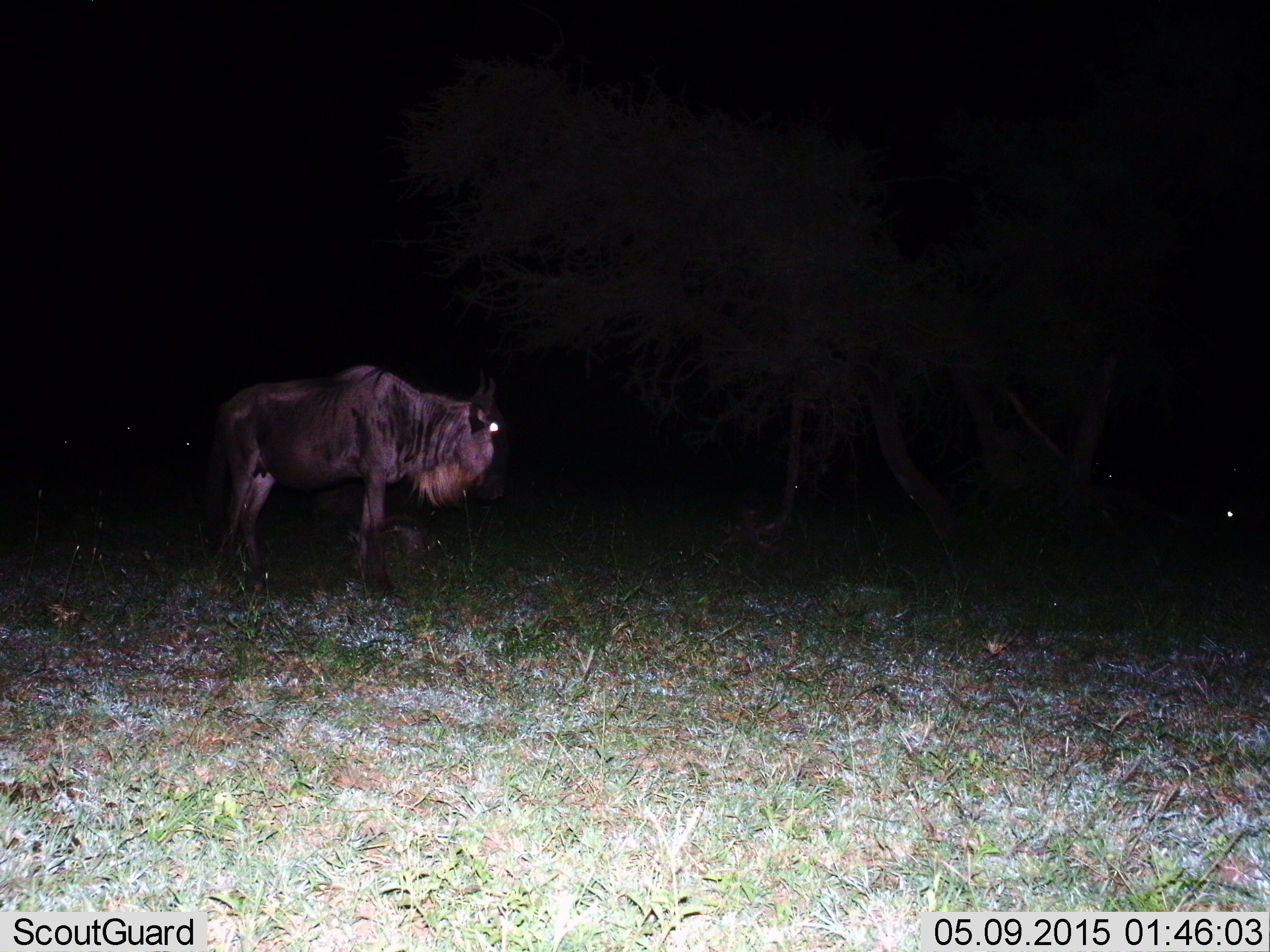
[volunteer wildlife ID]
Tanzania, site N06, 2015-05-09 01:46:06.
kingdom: Animalia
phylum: Chordata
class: Mammalia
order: Artiodactyla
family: Bovidae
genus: Connochaetes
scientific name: Connochaetes taurinus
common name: blue wildebeest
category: wildebeest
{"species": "wildebeest (blue wildebeest) (Connochaetes taurinus)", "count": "1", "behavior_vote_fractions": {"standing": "90%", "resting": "10%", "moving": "10%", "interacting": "0%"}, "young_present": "20%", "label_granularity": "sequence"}